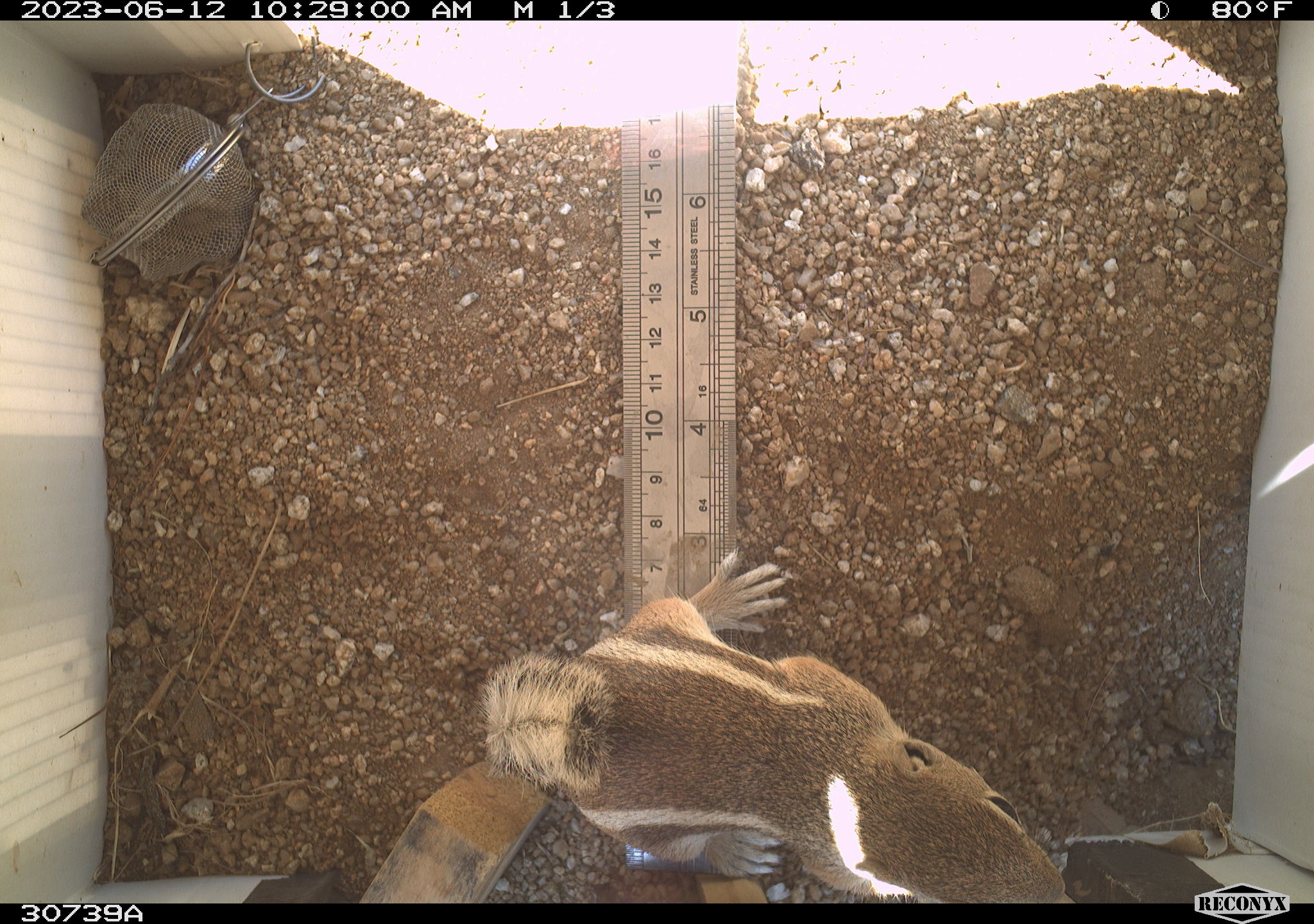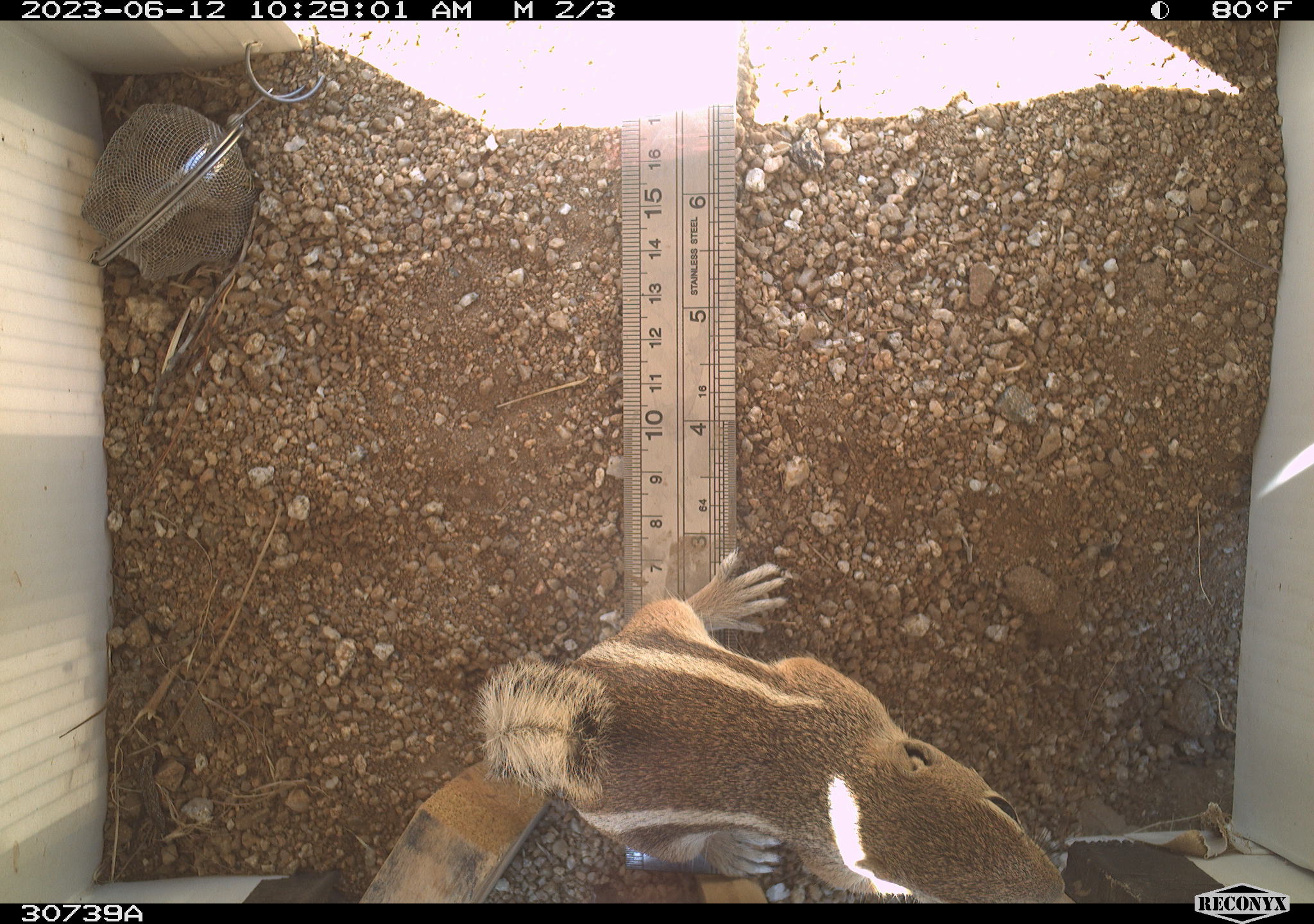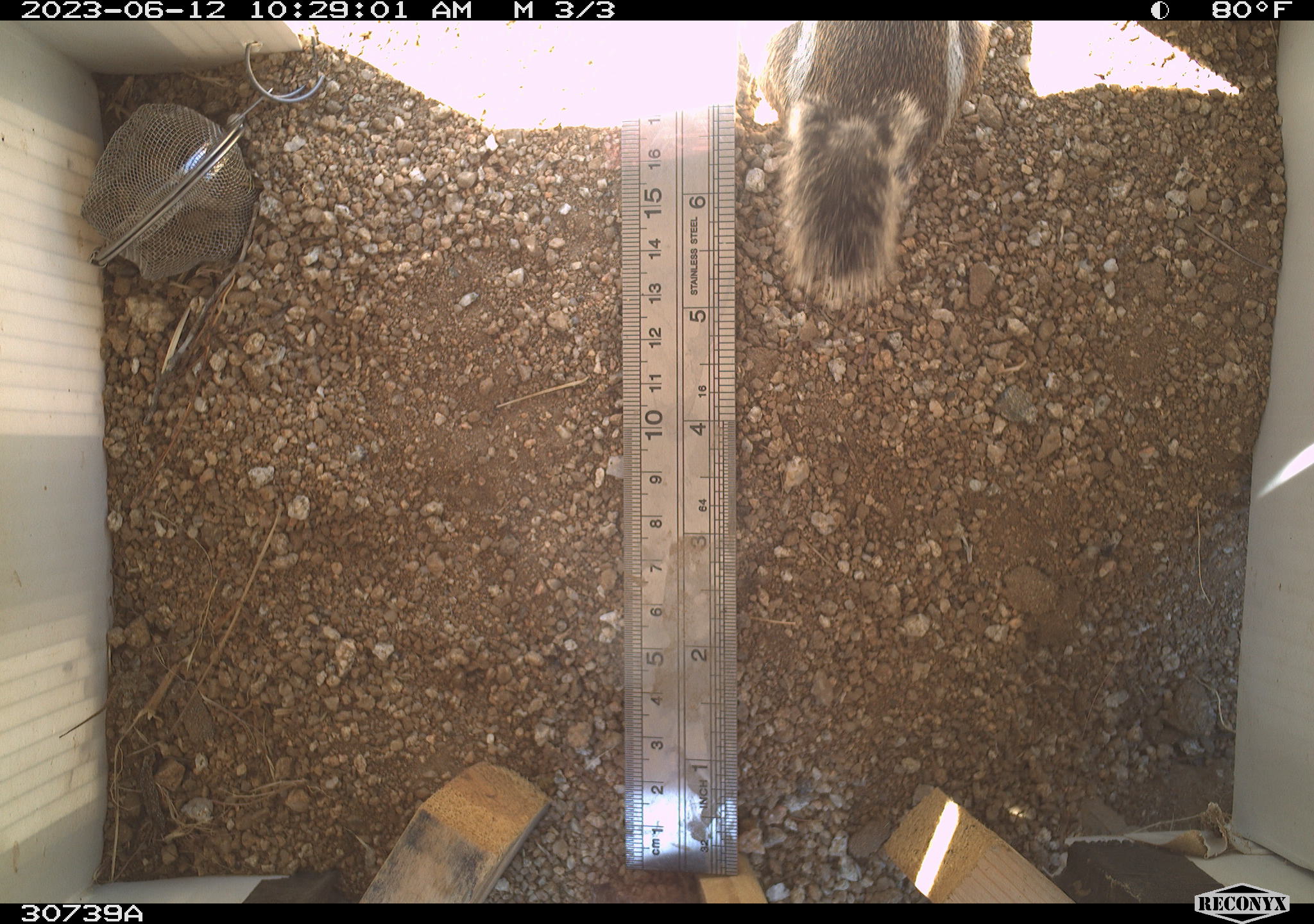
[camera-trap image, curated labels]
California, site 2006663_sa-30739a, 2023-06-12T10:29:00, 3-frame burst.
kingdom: Animalia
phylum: Chordata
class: Mammalia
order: Rodentia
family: Sciuridae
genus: Ammospermophilus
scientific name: Ammospermophilus leucurus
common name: white-tailed antelope squirrel